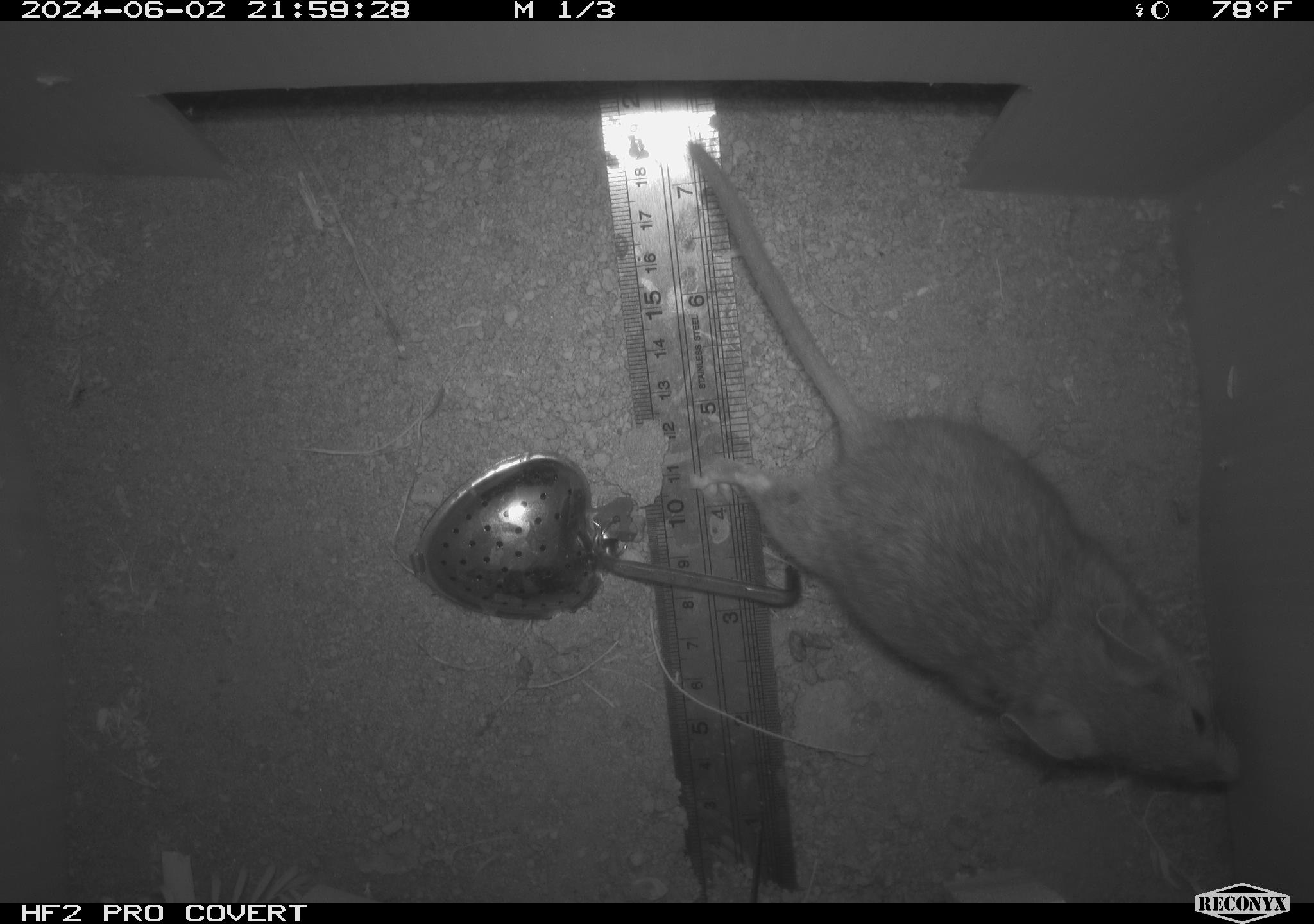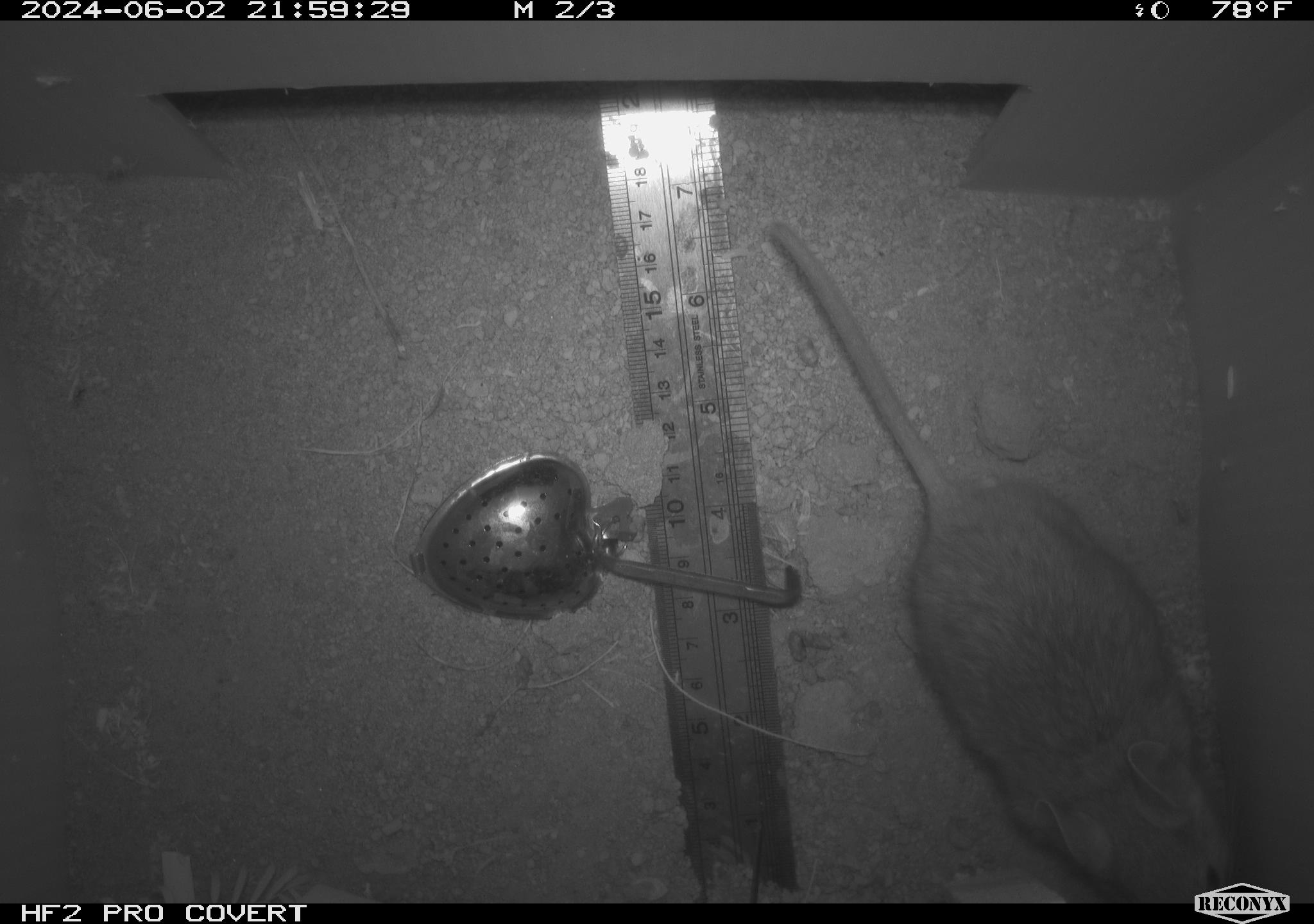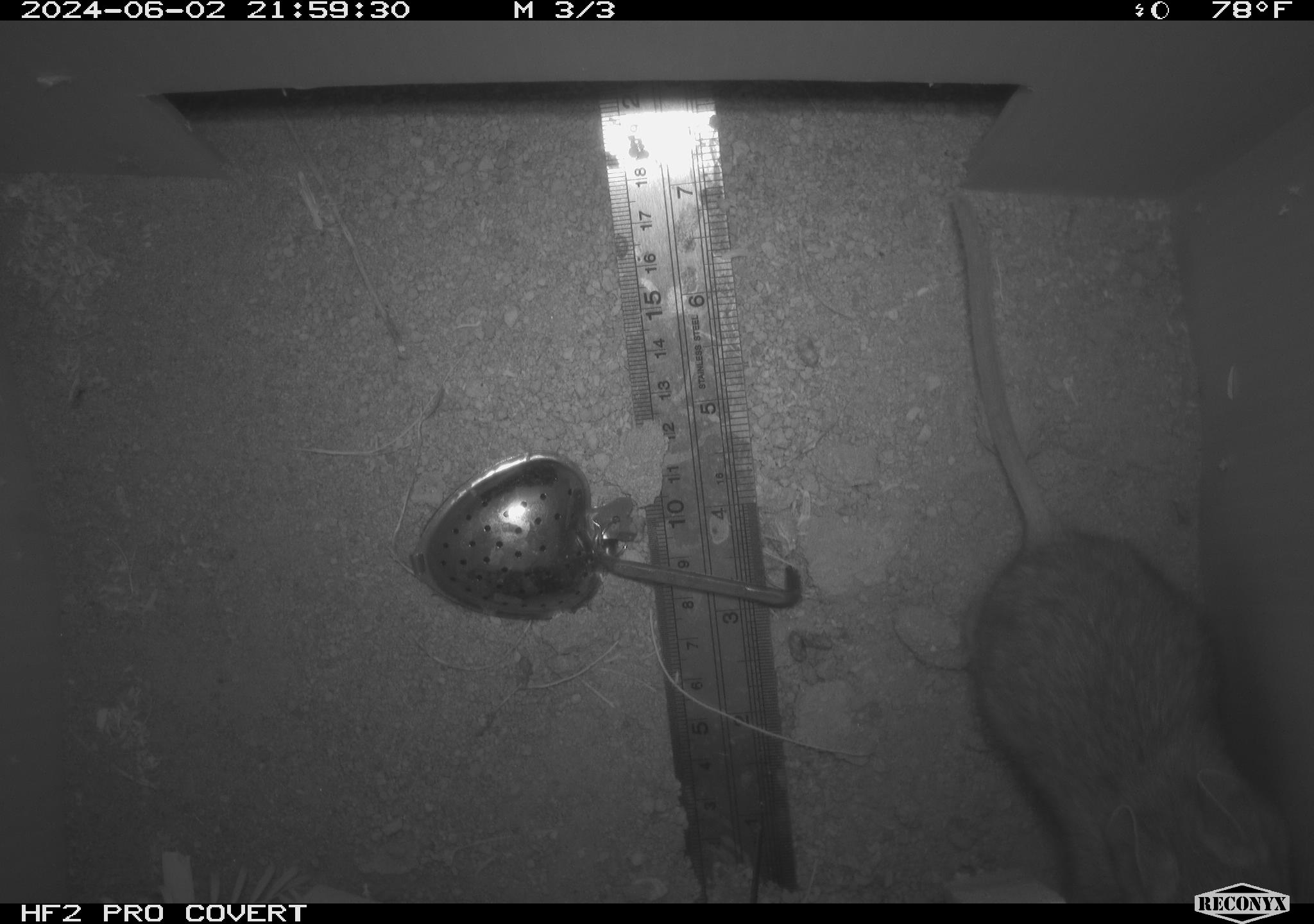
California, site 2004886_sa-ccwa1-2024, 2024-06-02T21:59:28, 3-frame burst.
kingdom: Animalia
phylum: Chordata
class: Mammalia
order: Rodentia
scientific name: Rodentia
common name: woodrat or rat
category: woodrat or rat species